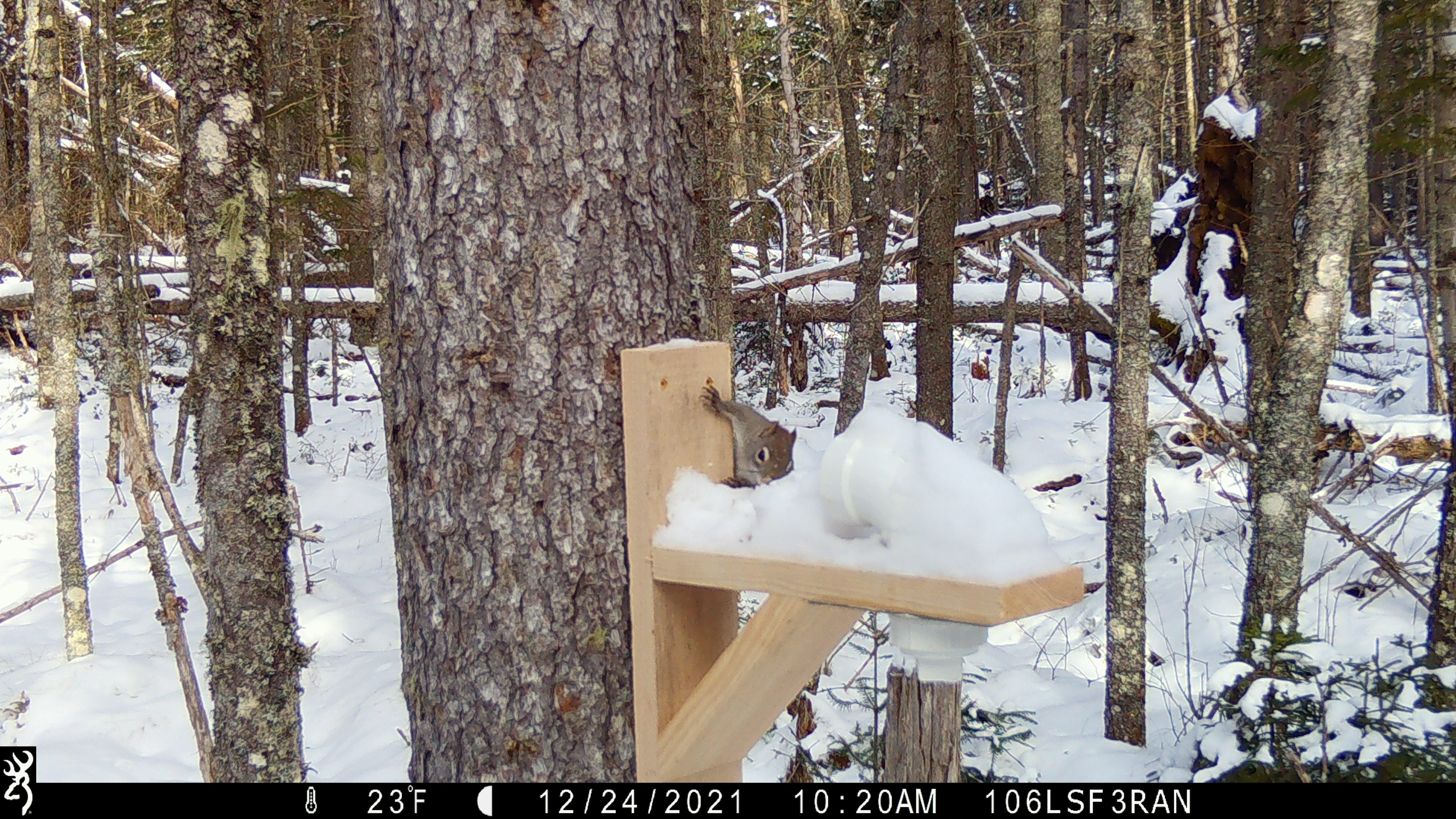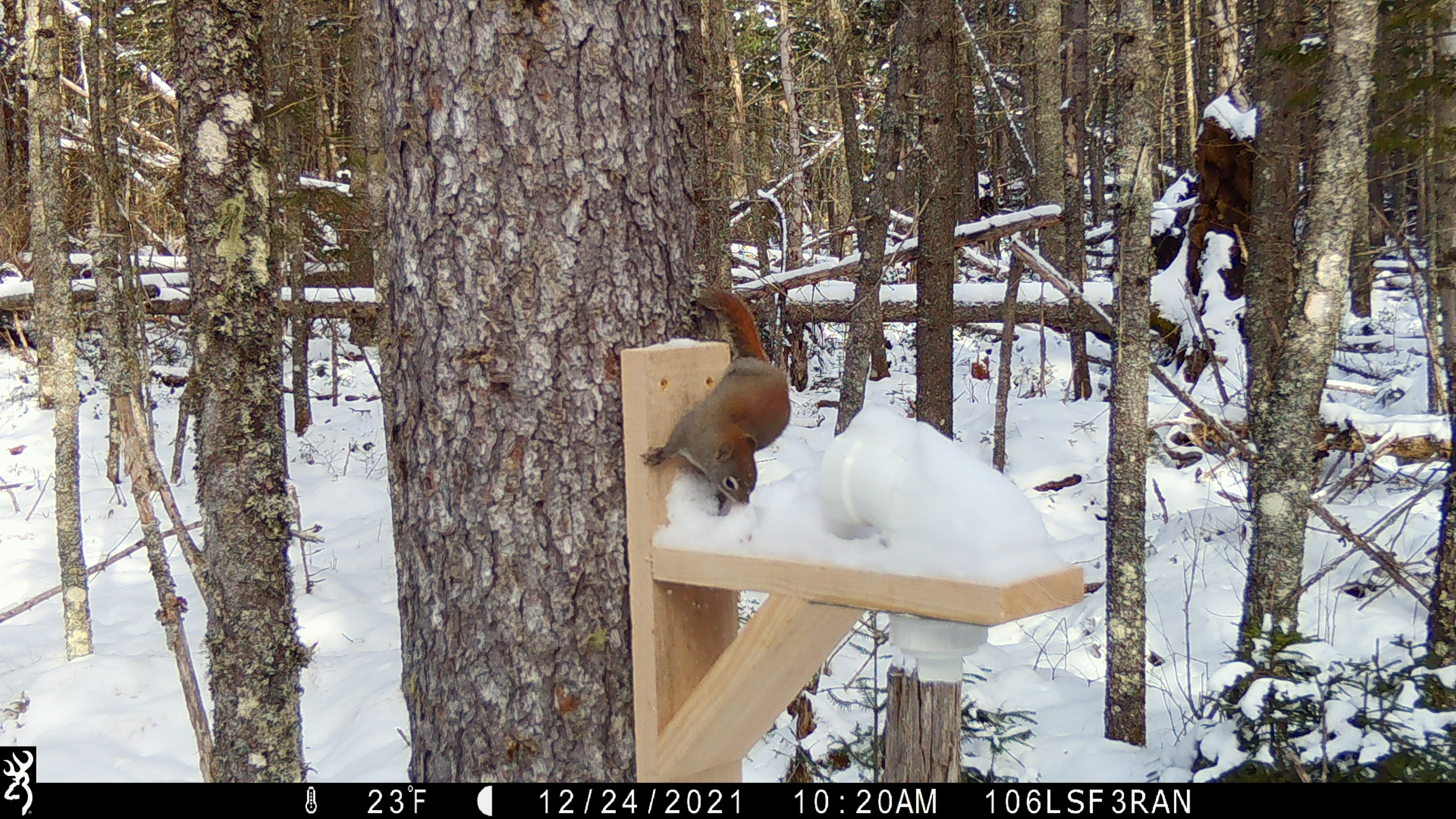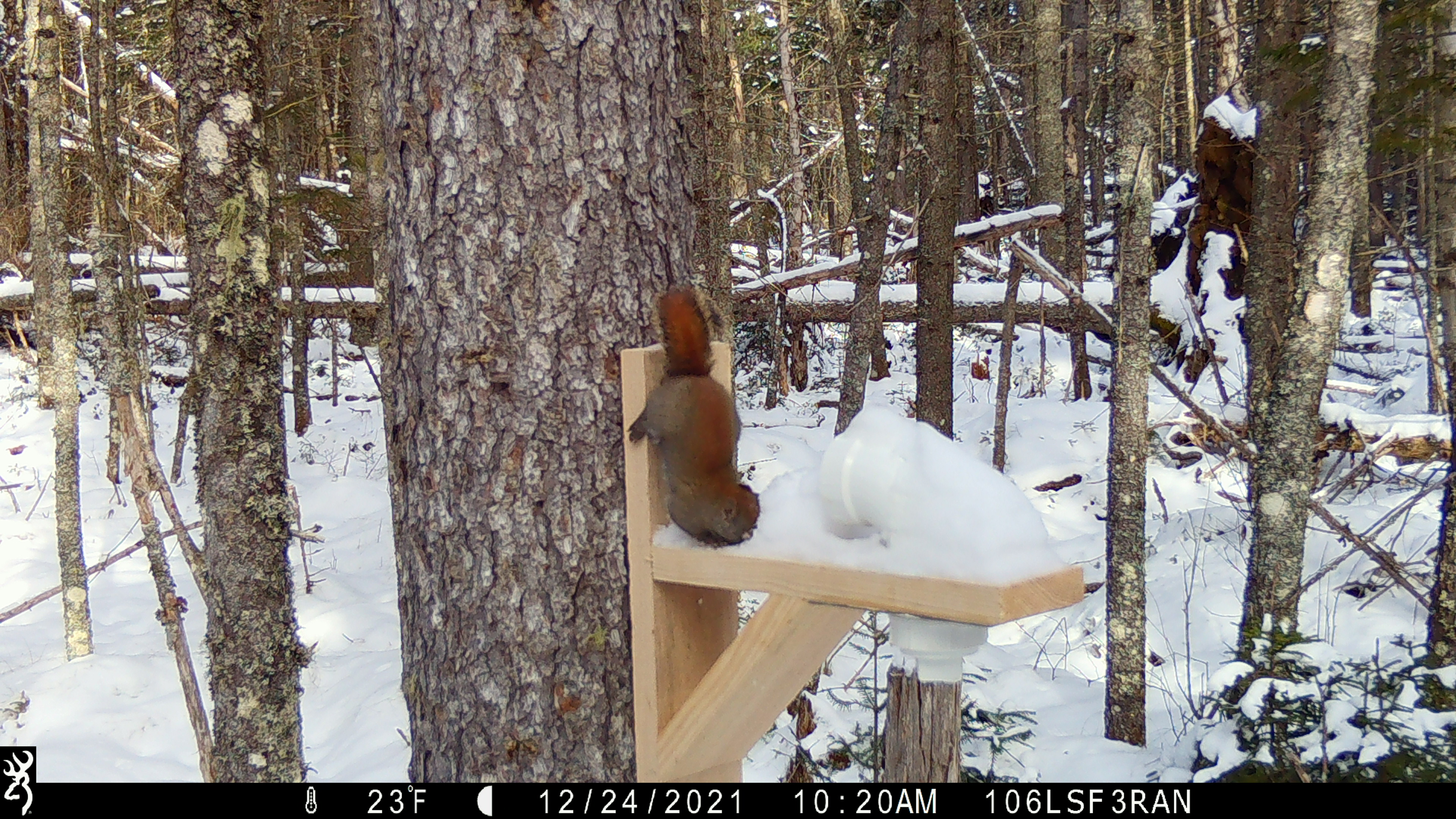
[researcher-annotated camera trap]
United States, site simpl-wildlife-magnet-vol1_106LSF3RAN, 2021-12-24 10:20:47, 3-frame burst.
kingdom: Animalia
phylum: Chordata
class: Mammalia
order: Rodentia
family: Sciuridae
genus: Tamiasciurus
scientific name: Tamiasciurus hudsonicus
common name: red squirrel